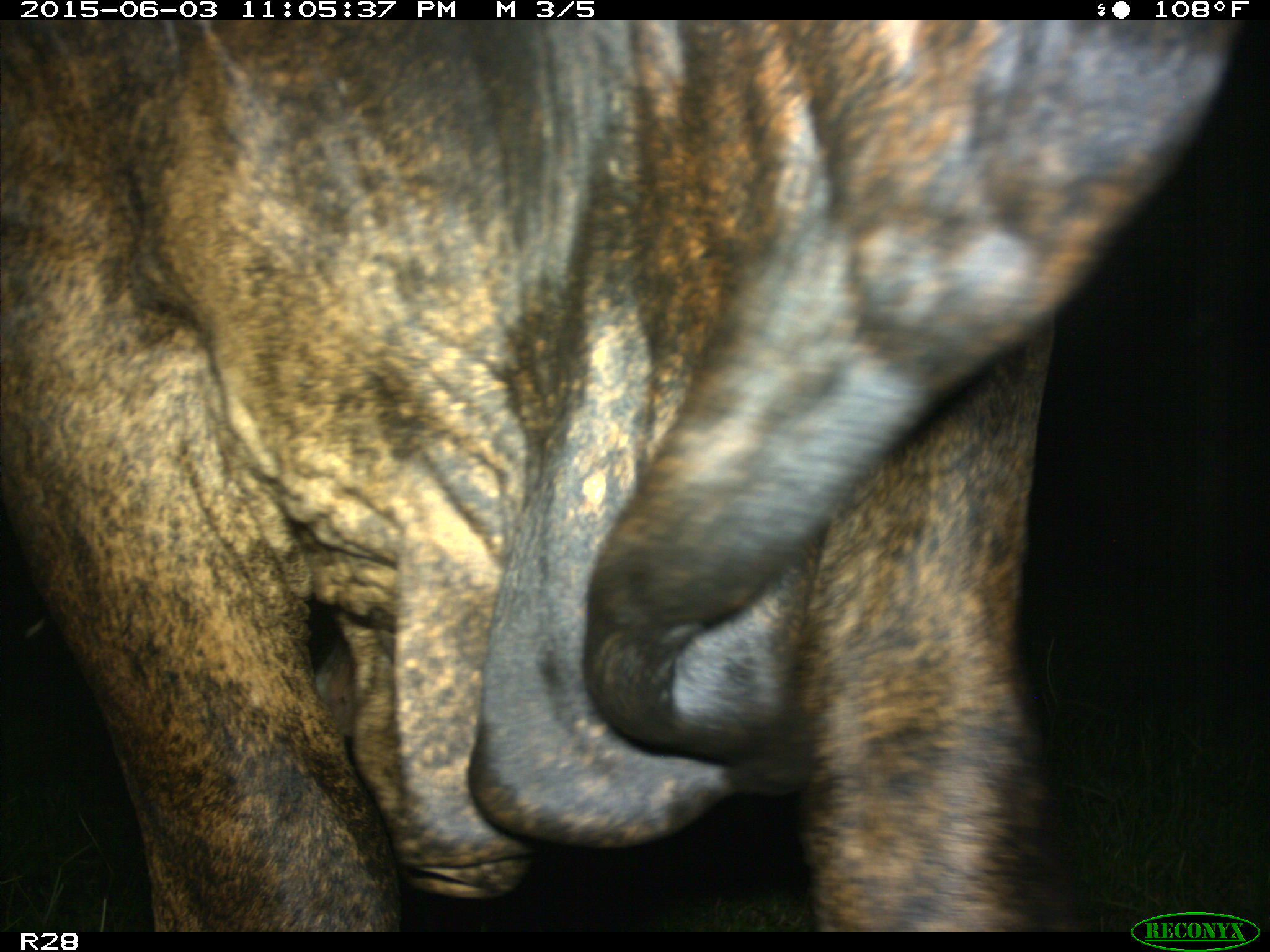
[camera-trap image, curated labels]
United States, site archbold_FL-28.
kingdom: Animalia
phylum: Chordata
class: Mammalia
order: Artiodactyla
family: Bovidae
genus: Bos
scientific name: Bos taurus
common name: domestic cow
Bos taurus (domestic cow).